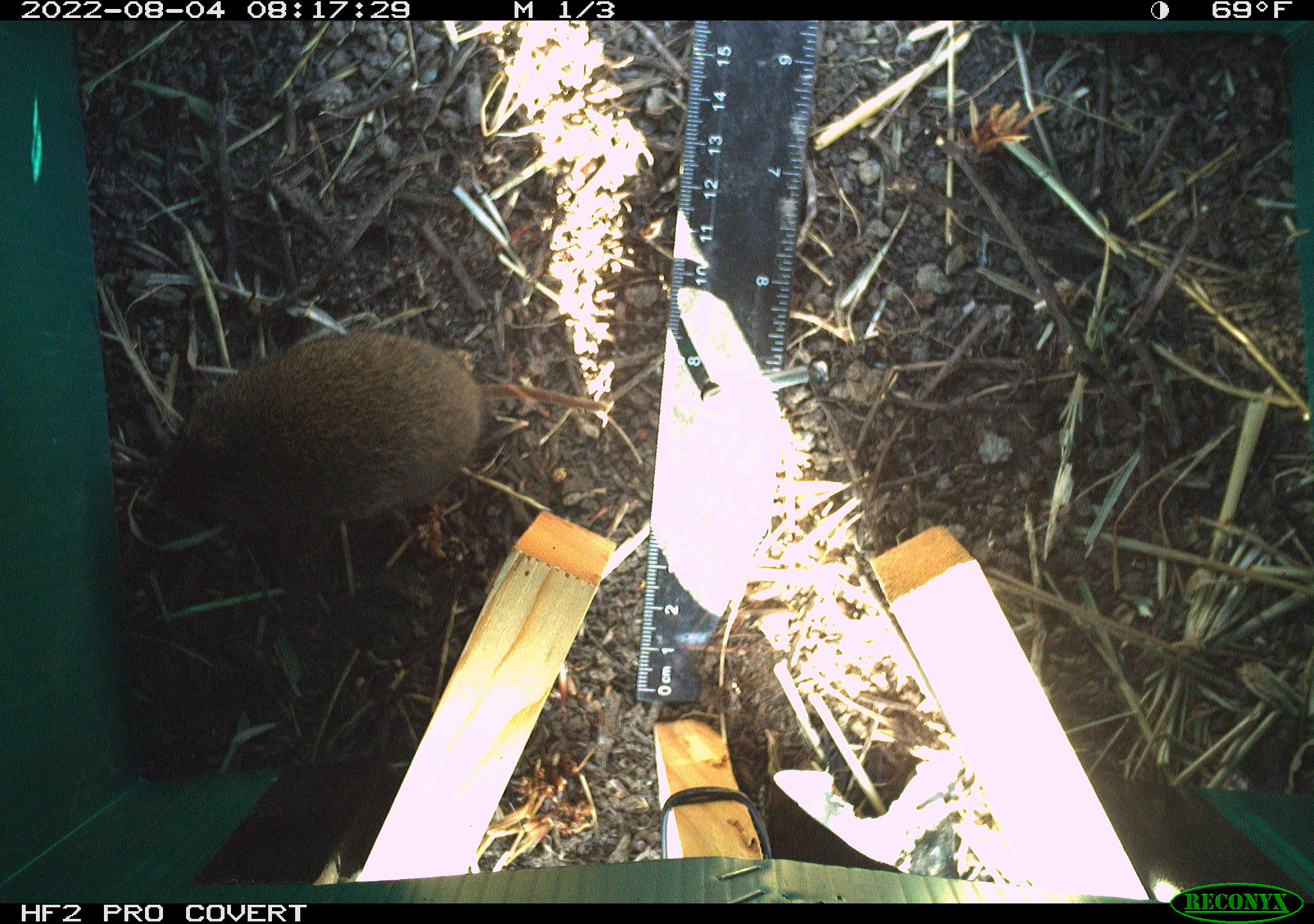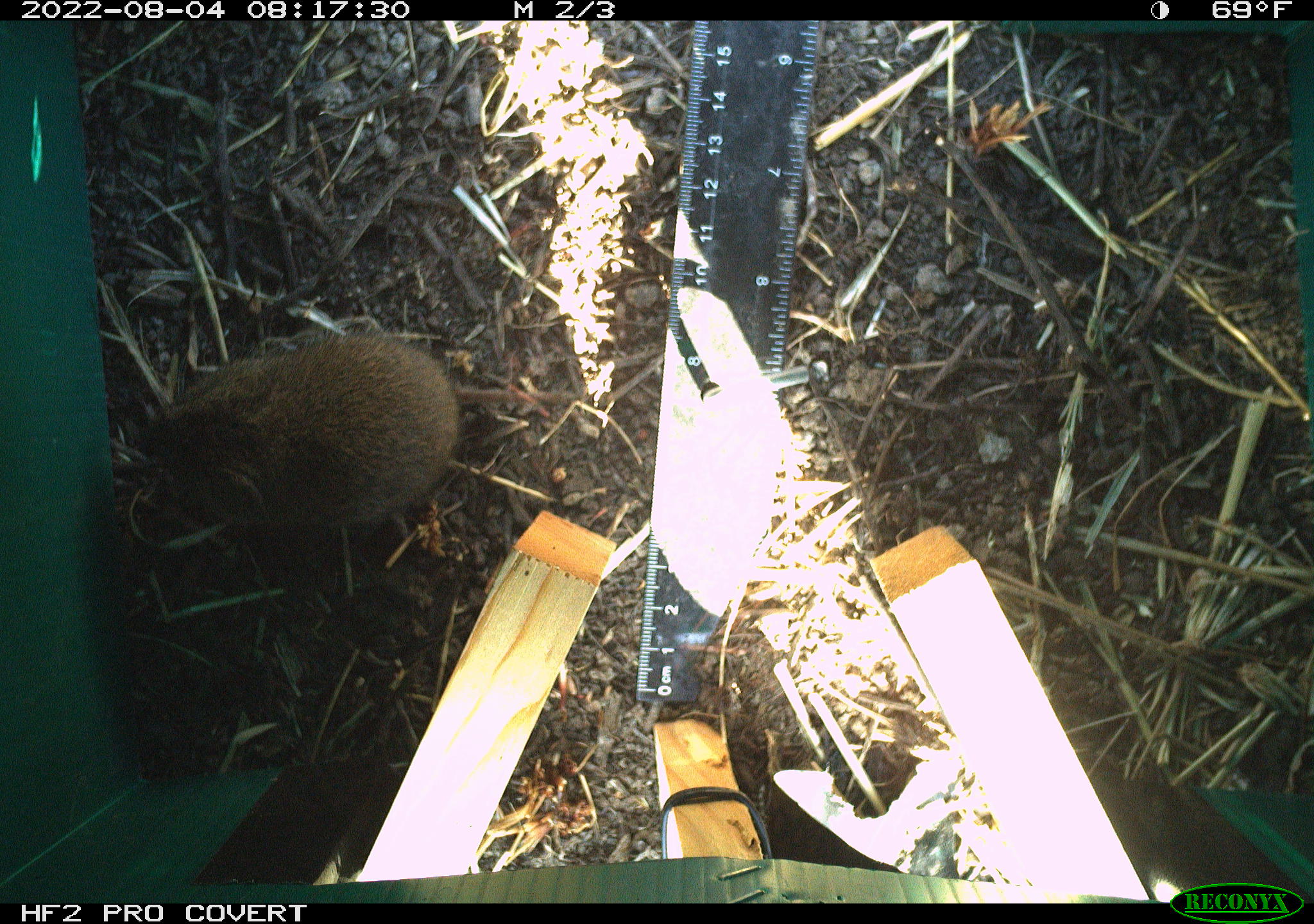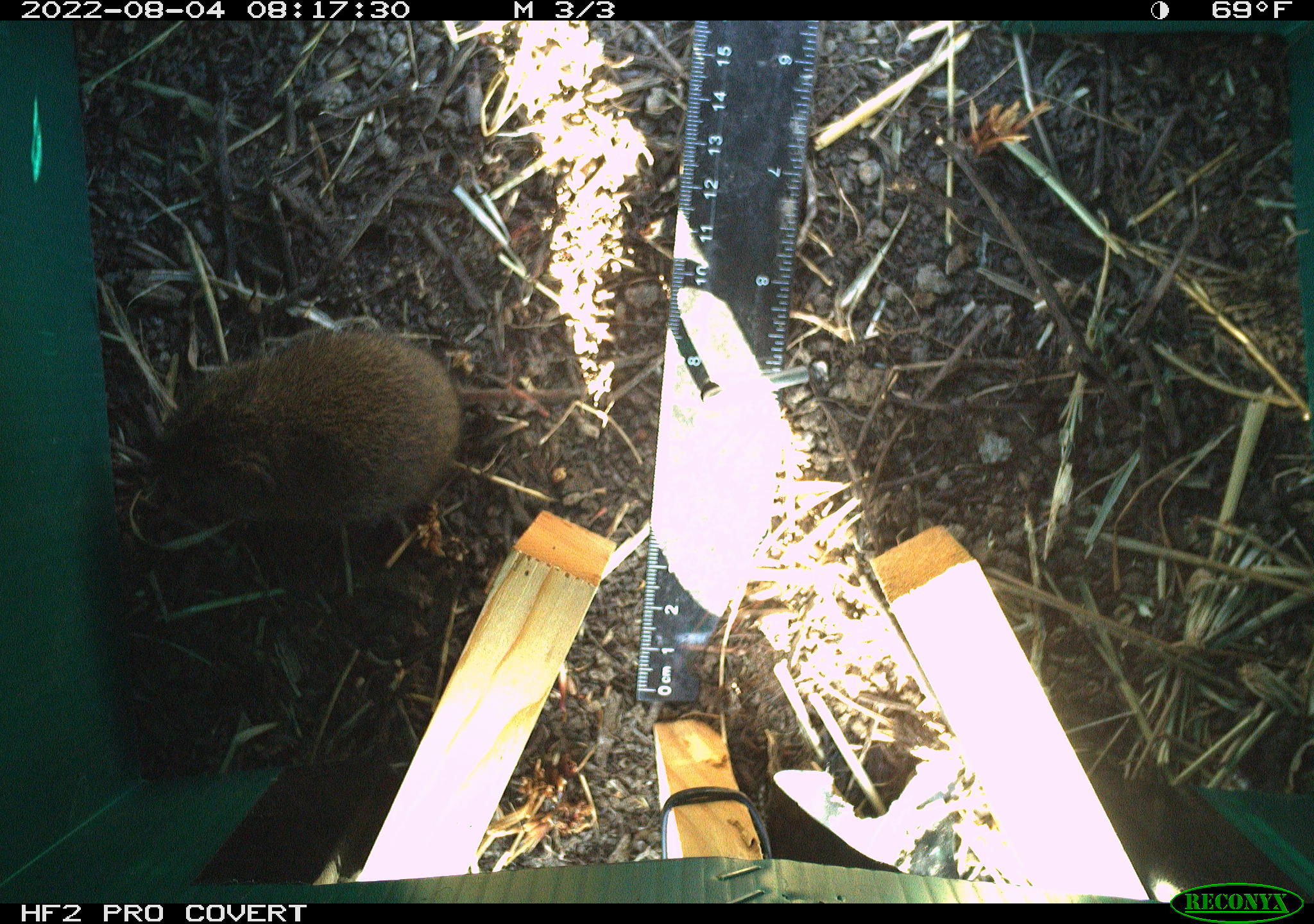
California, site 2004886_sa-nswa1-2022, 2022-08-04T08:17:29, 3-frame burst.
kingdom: Animalia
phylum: Chordata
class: Mammalia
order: Rodentia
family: Cricetidae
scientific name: Cricetidae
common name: hamsters, voles, lemmings, and allies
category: cricetidae family